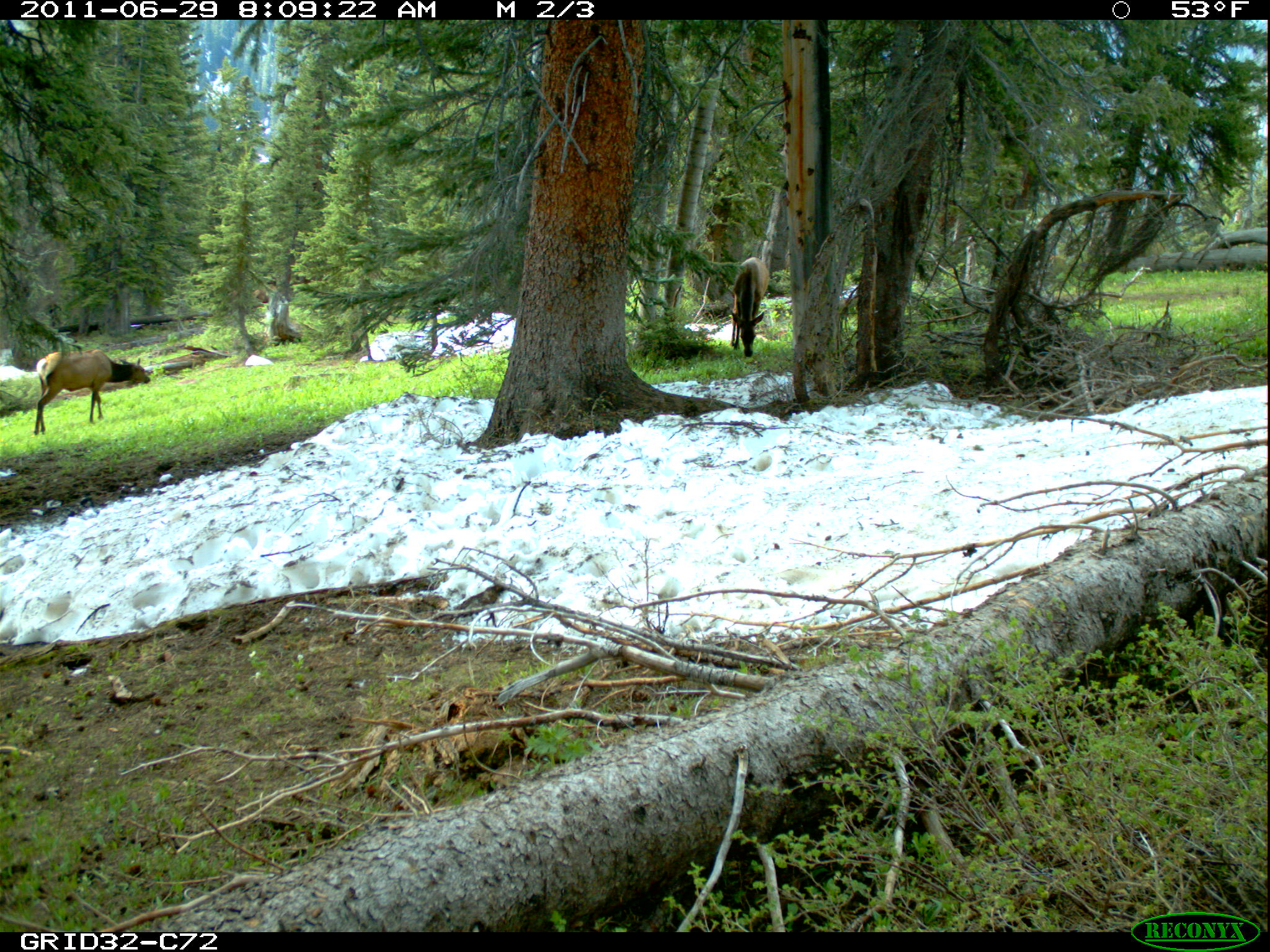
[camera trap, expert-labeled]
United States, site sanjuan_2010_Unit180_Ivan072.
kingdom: Animalia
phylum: Chordata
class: Mammalia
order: Artiodactyla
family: Cervidae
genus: Cervus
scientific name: Cervus elaphus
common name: red deer